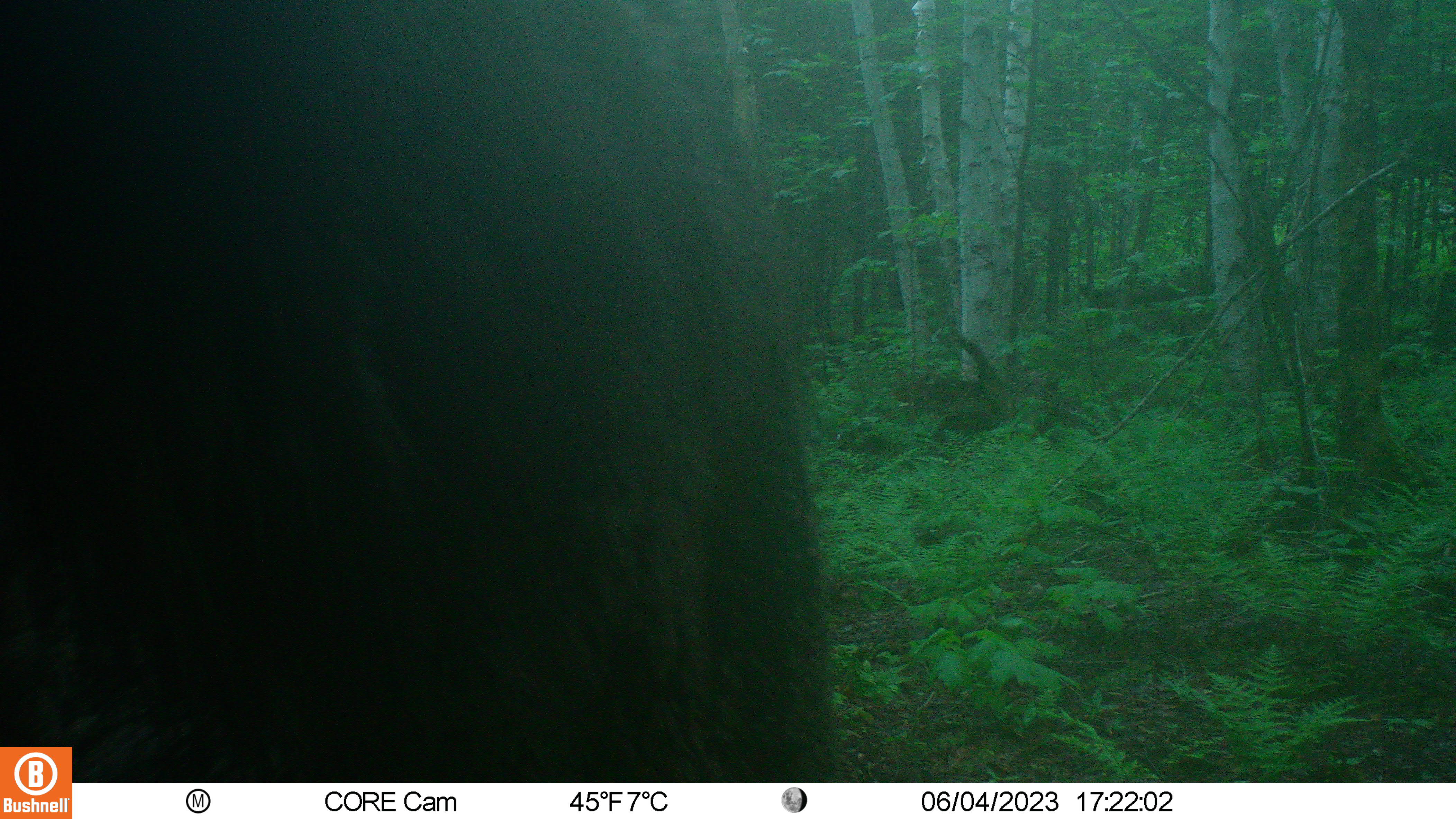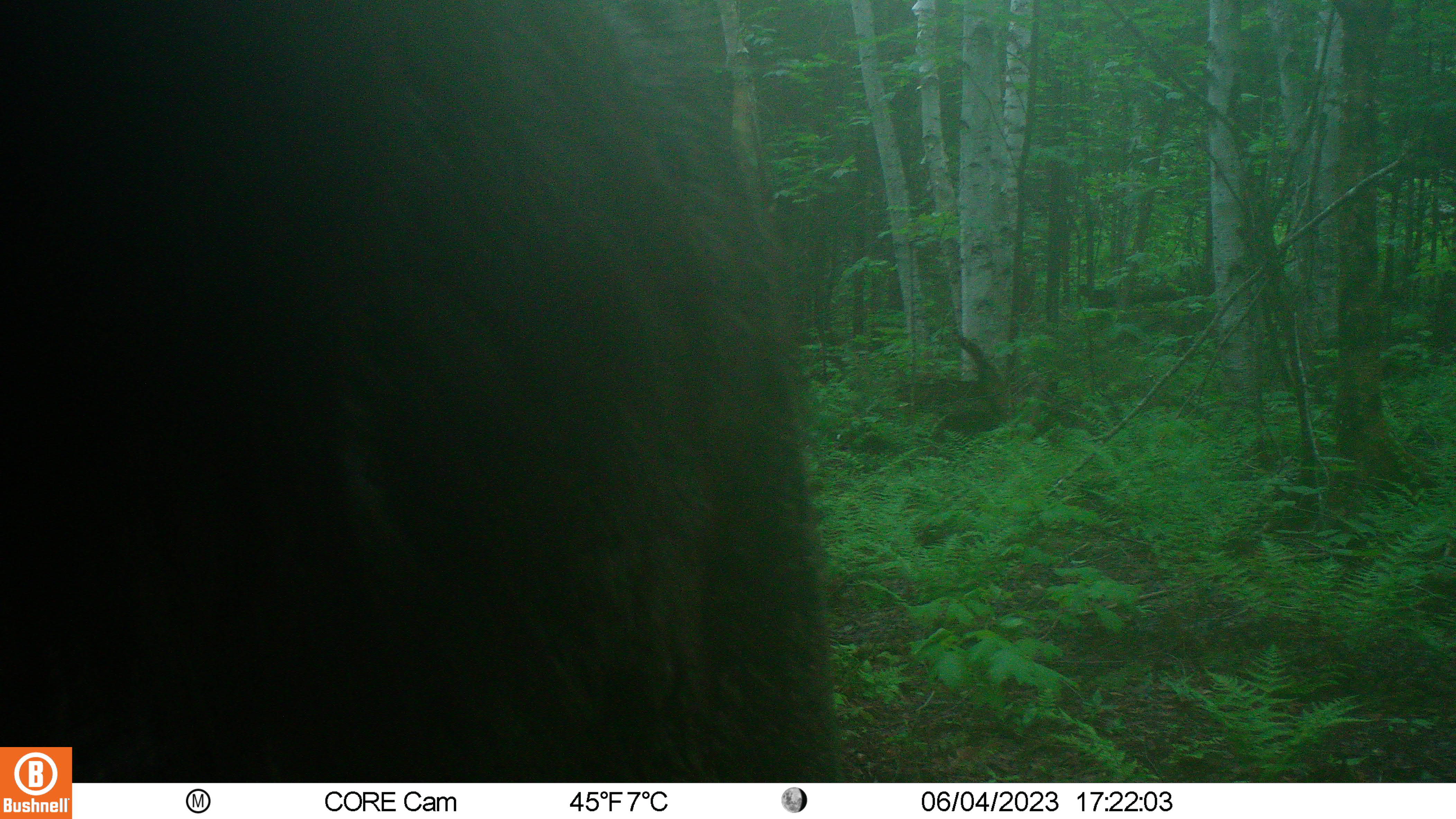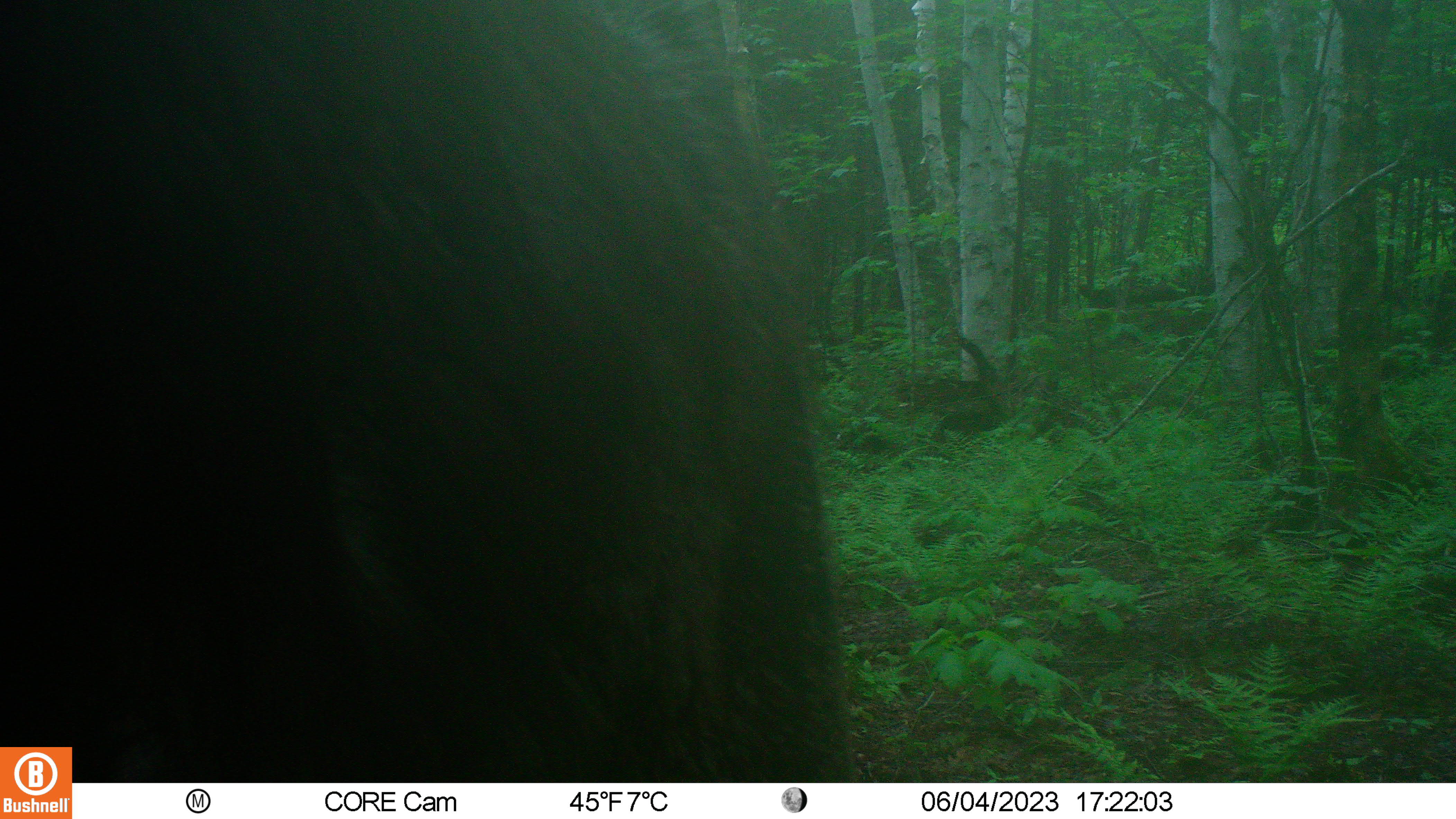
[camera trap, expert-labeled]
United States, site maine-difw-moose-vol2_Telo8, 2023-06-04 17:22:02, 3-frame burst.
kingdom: Animalia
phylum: Chordata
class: Mammalia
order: Artiodactyla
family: Cervidae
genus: Alces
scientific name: Alces alces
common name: moose